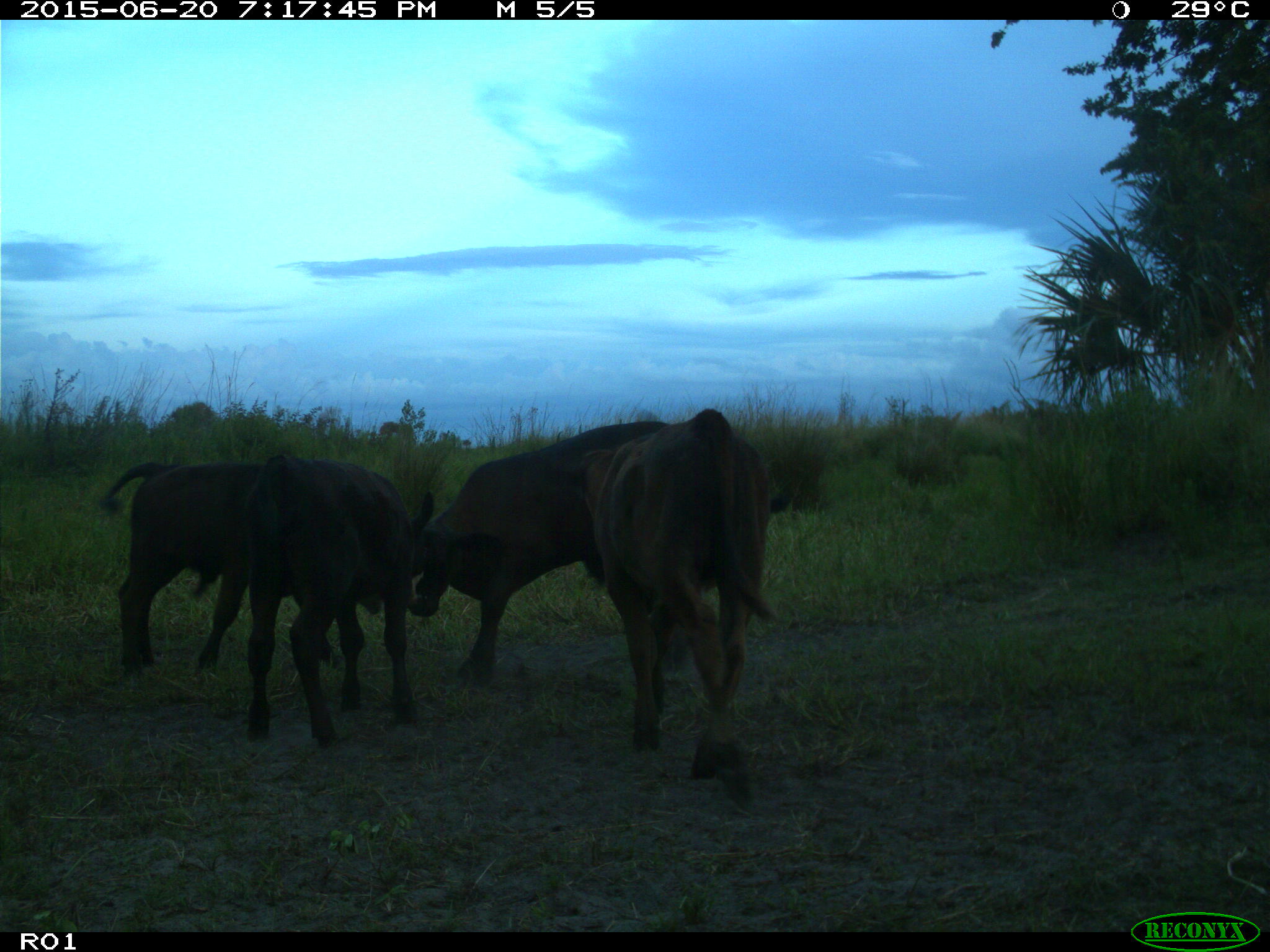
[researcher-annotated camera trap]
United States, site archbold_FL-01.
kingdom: Animalia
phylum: Chordata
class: Mammalia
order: Artiodactyla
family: Bovidae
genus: Bos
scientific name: Bos taurus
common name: domestic cow